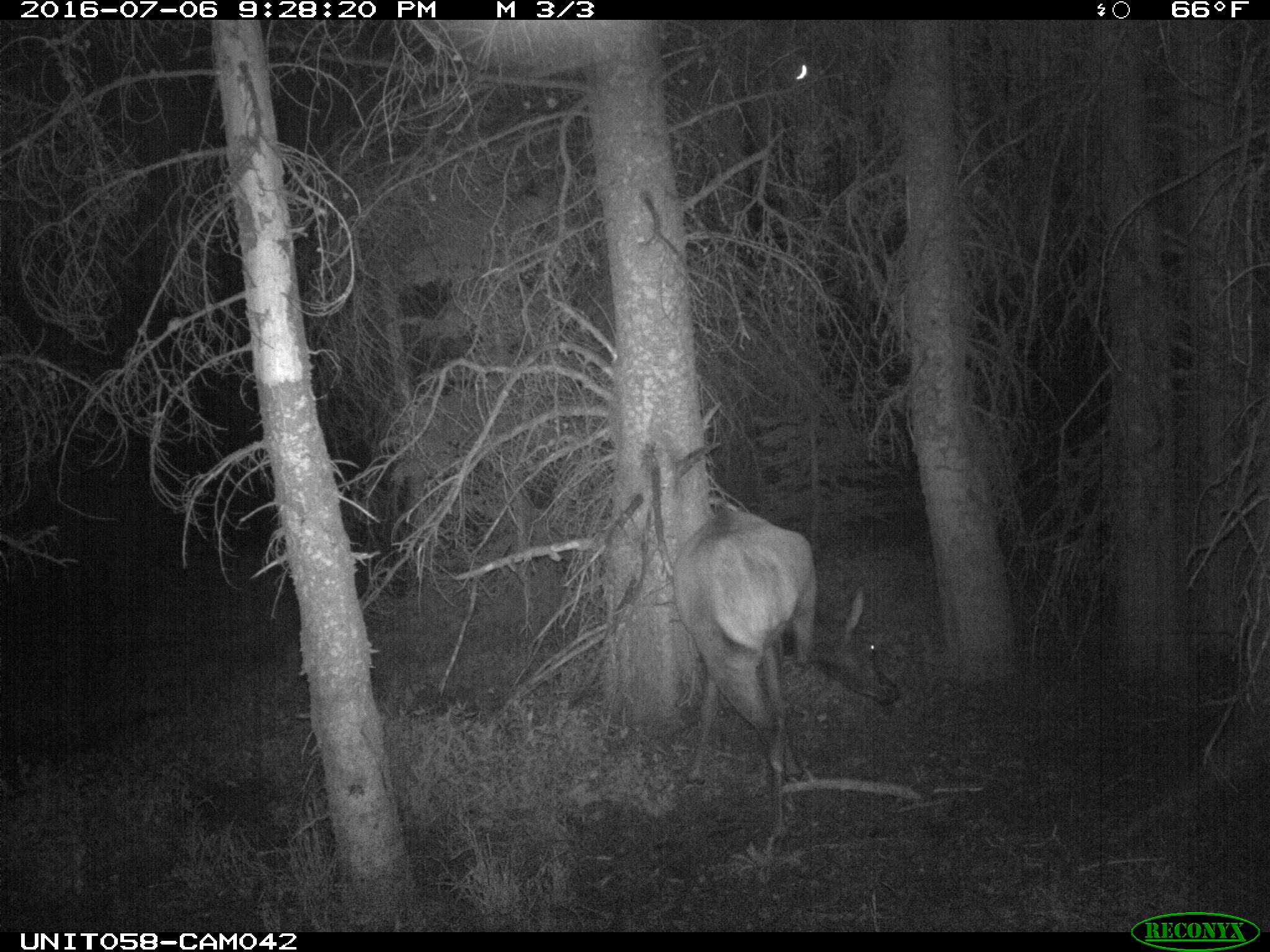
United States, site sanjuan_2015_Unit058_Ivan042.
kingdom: Animalia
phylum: Chordata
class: Mammalia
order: Artiodactyla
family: Cervidae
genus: Cervus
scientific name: Cervus elaphus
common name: red deer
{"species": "Cervus elaphus (red deer)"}